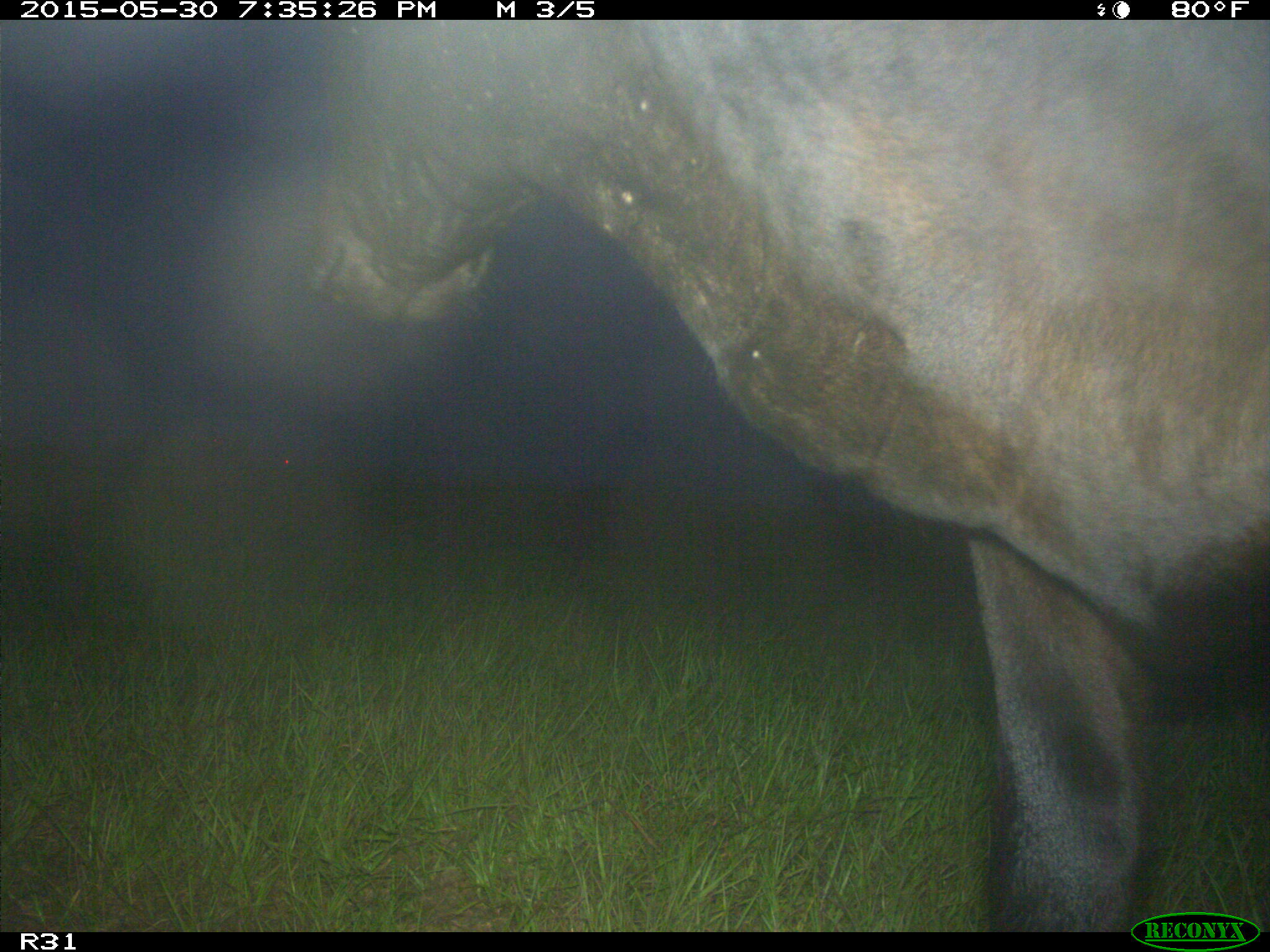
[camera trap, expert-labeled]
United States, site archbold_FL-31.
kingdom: Animalia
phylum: Chordata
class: Mammalia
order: Artiodactyla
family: Bovidae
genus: Bos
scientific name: Bos taurus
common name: domestic cow